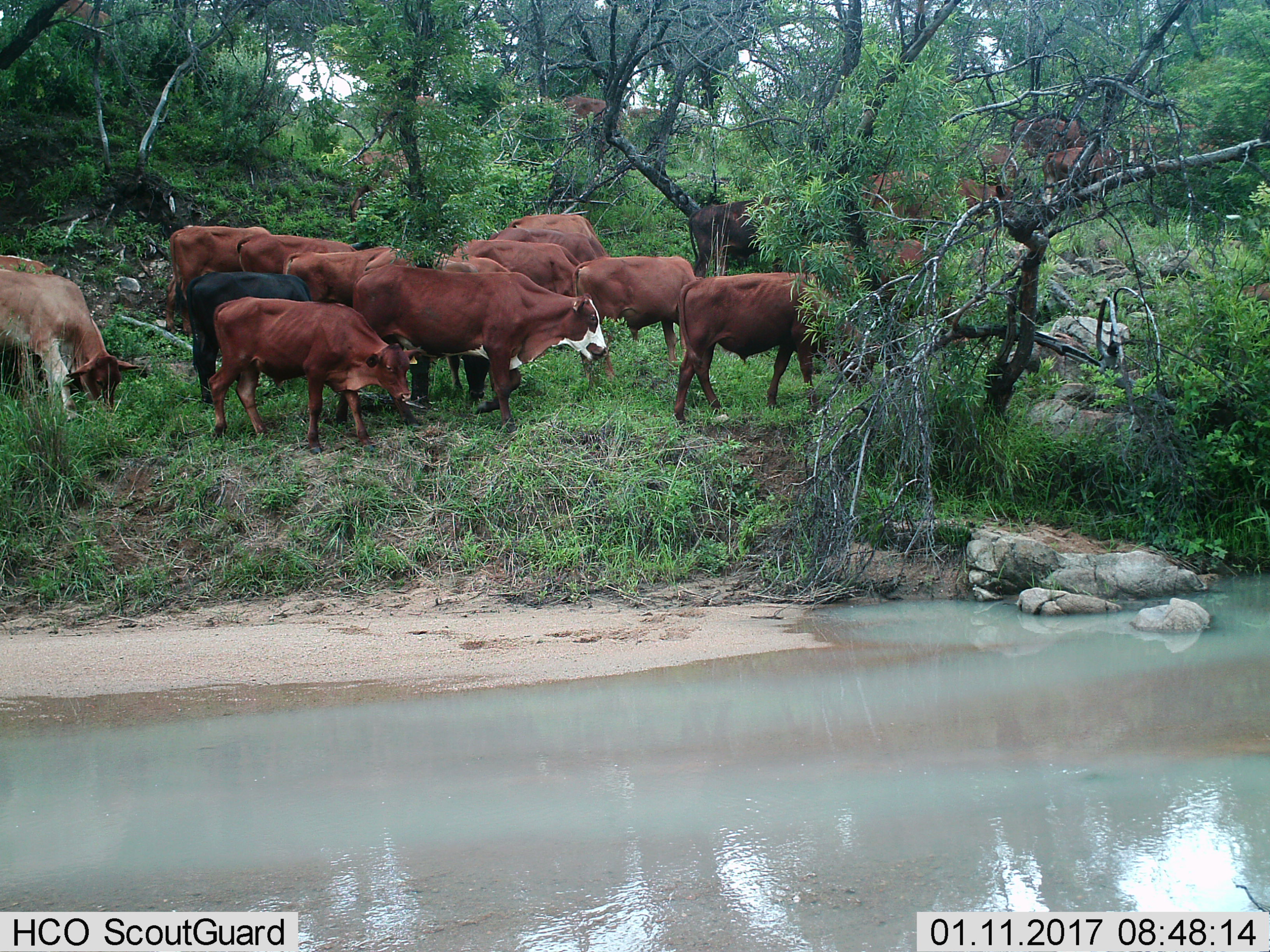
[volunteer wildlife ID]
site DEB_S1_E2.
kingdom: Animalia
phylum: Chordata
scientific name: Vertebrata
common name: domestic animal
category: domesticanimal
Domesticanimal (domestic animal) (Vertebrata), count 11-50. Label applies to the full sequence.